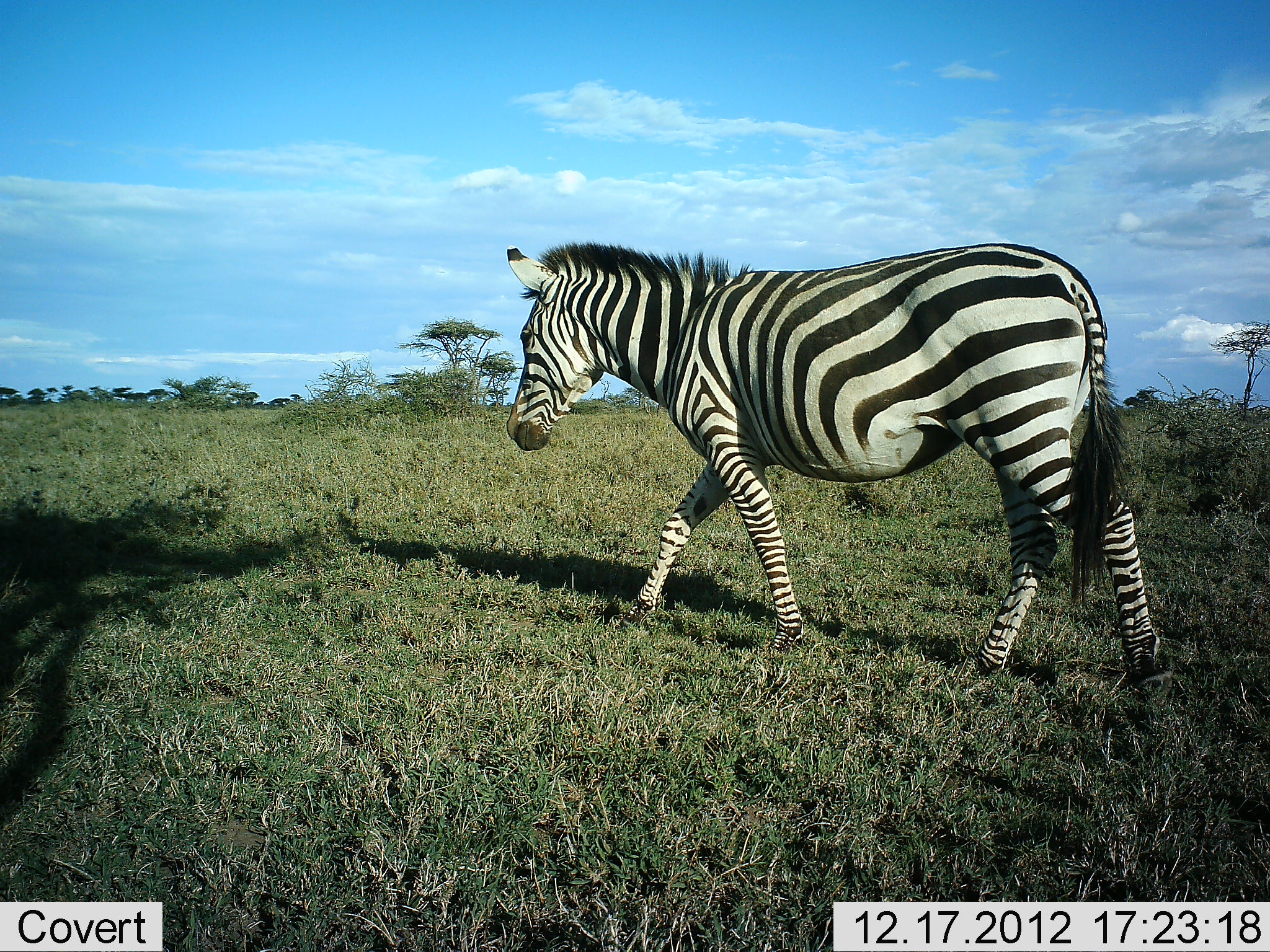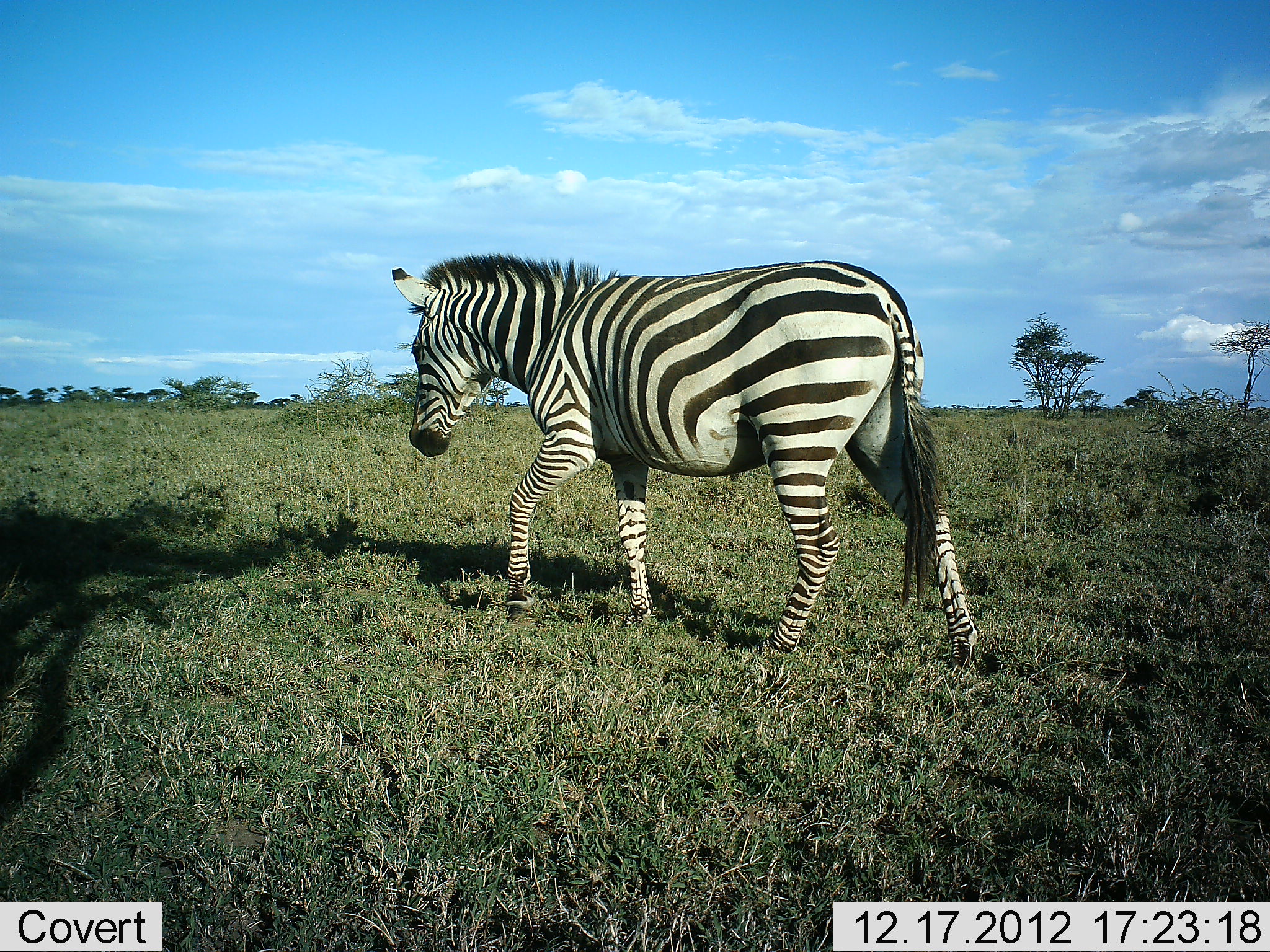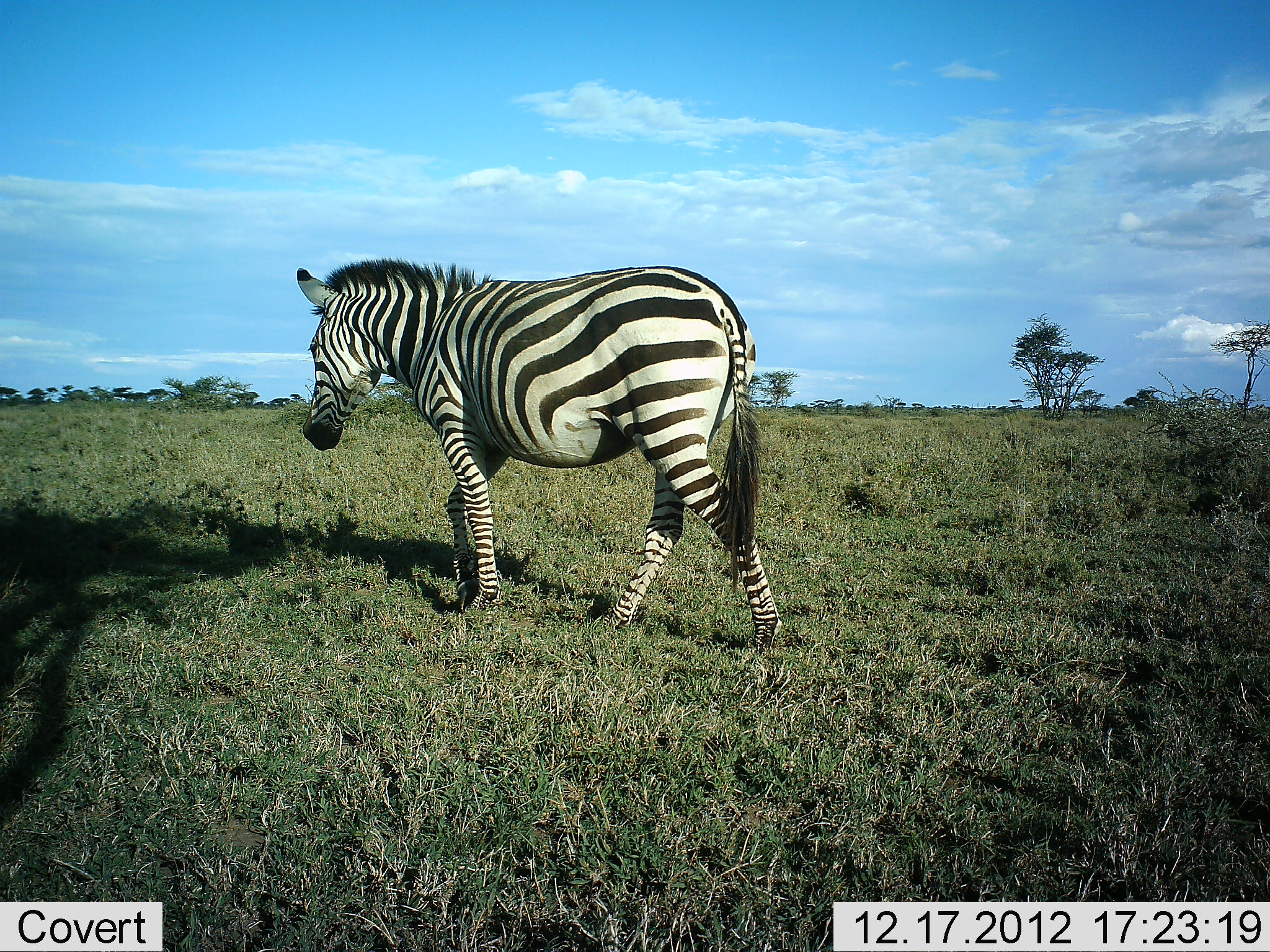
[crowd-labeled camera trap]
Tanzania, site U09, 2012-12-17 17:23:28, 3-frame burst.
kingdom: Animalia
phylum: Chordata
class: Mammalia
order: Perissodactyla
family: Equidae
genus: Equus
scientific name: Equus quagga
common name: plains zebra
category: zebra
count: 1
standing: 0%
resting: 0%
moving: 100%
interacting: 0%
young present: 0%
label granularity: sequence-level